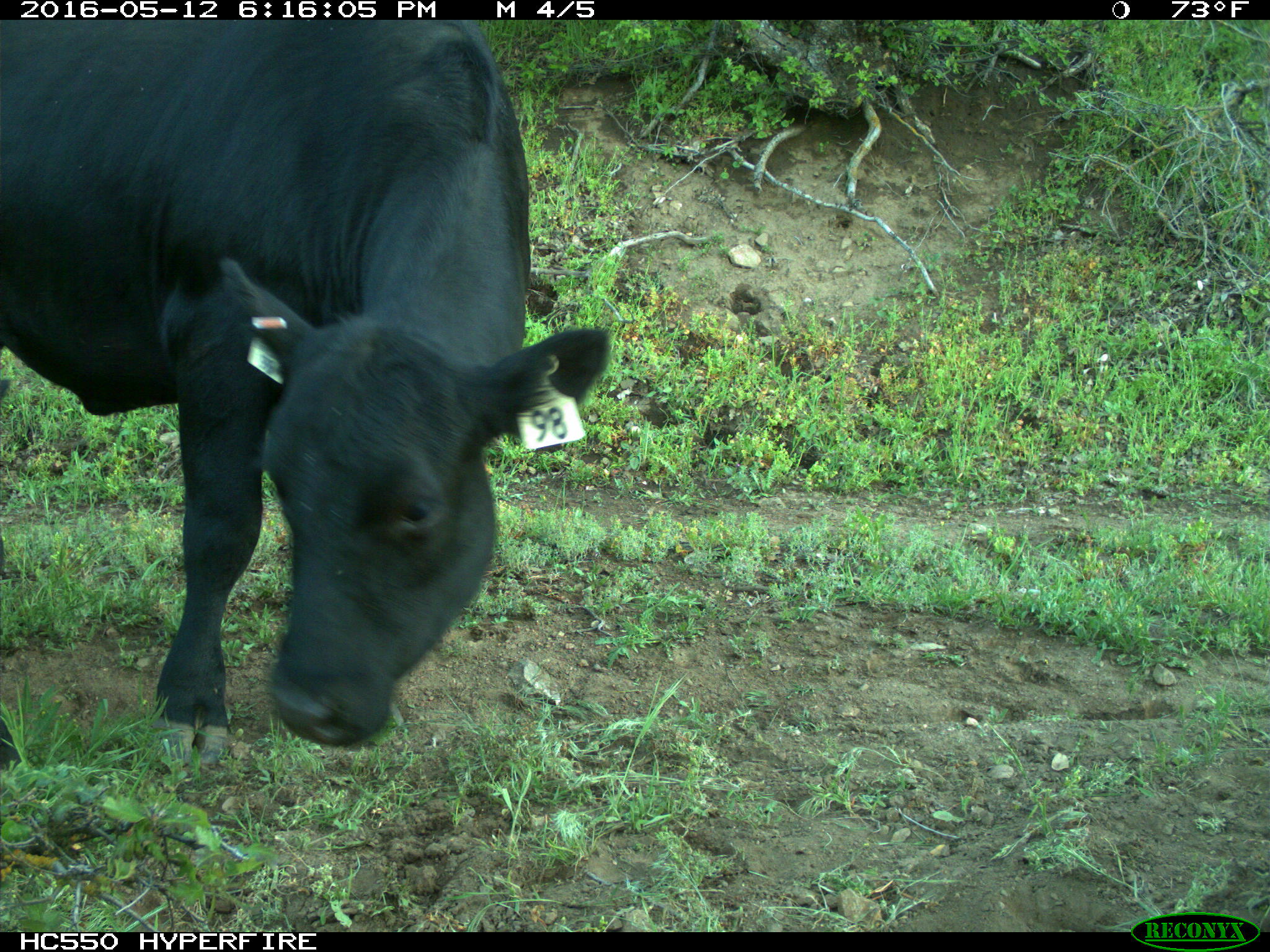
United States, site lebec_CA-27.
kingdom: Animalia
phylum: Chordata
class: Mammalia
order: Artiodactyla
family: Bovidae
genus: Bos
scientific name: Bos taurus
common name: domestic cow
Bos taurus (domestic cow).